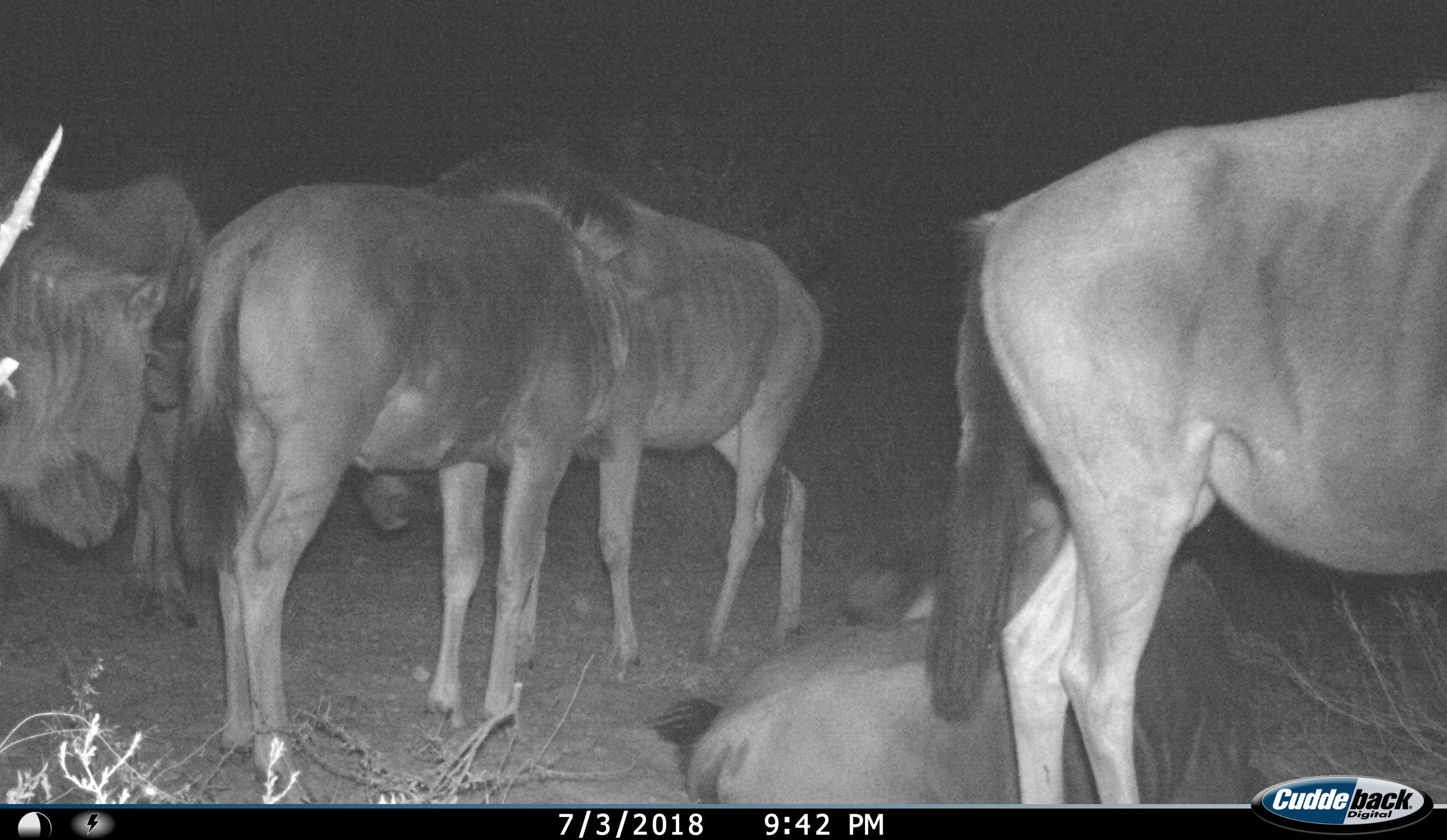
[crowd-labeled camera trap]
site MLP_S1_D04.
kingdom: Animalia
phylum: Chordata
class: Mammalia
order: Artiodactyla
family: Bovidae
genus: Connochaetes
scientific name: Connochaetes taurinus taurinus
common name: blue wildebeest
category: wildebeestblue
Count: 5.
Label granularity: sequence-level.